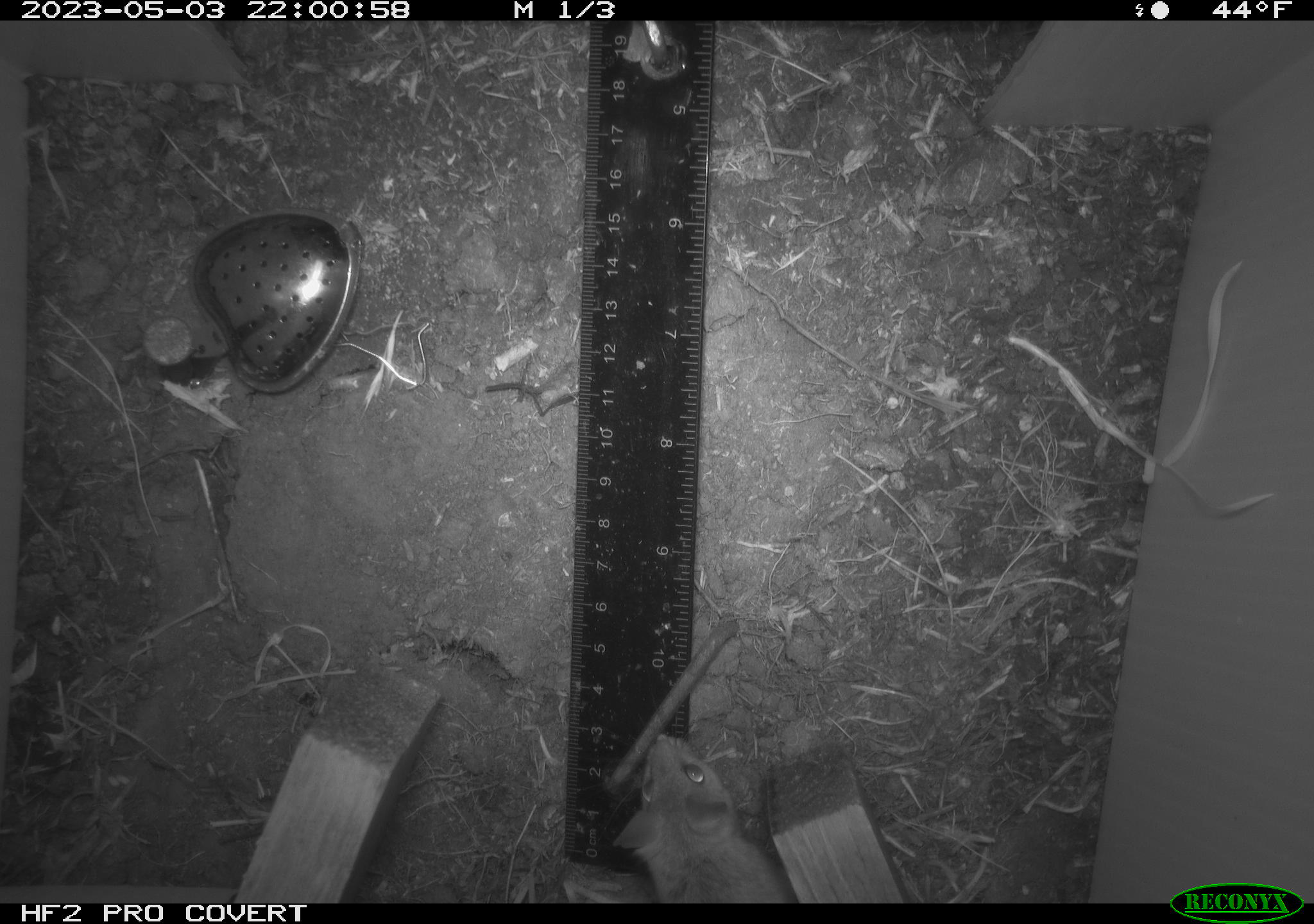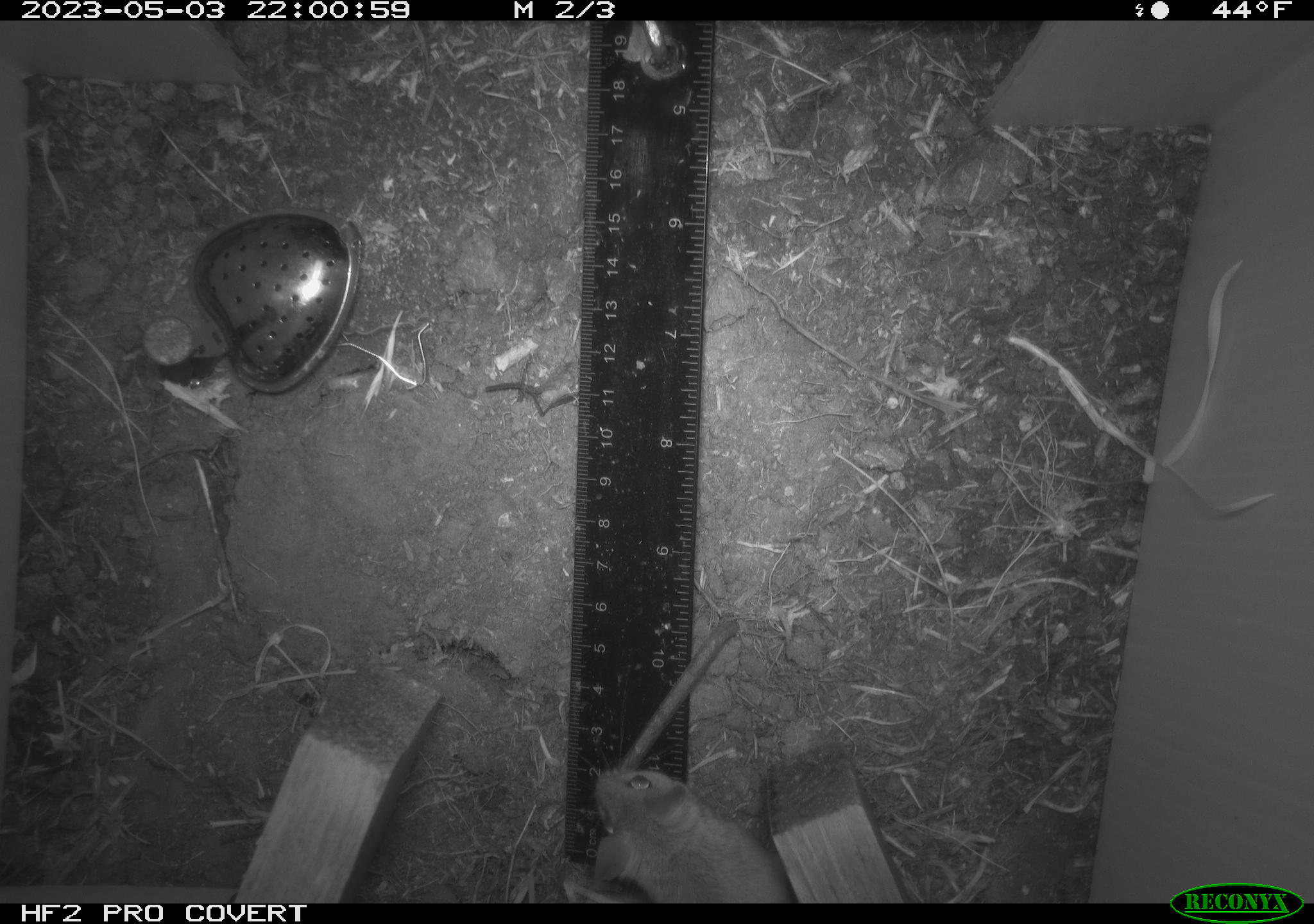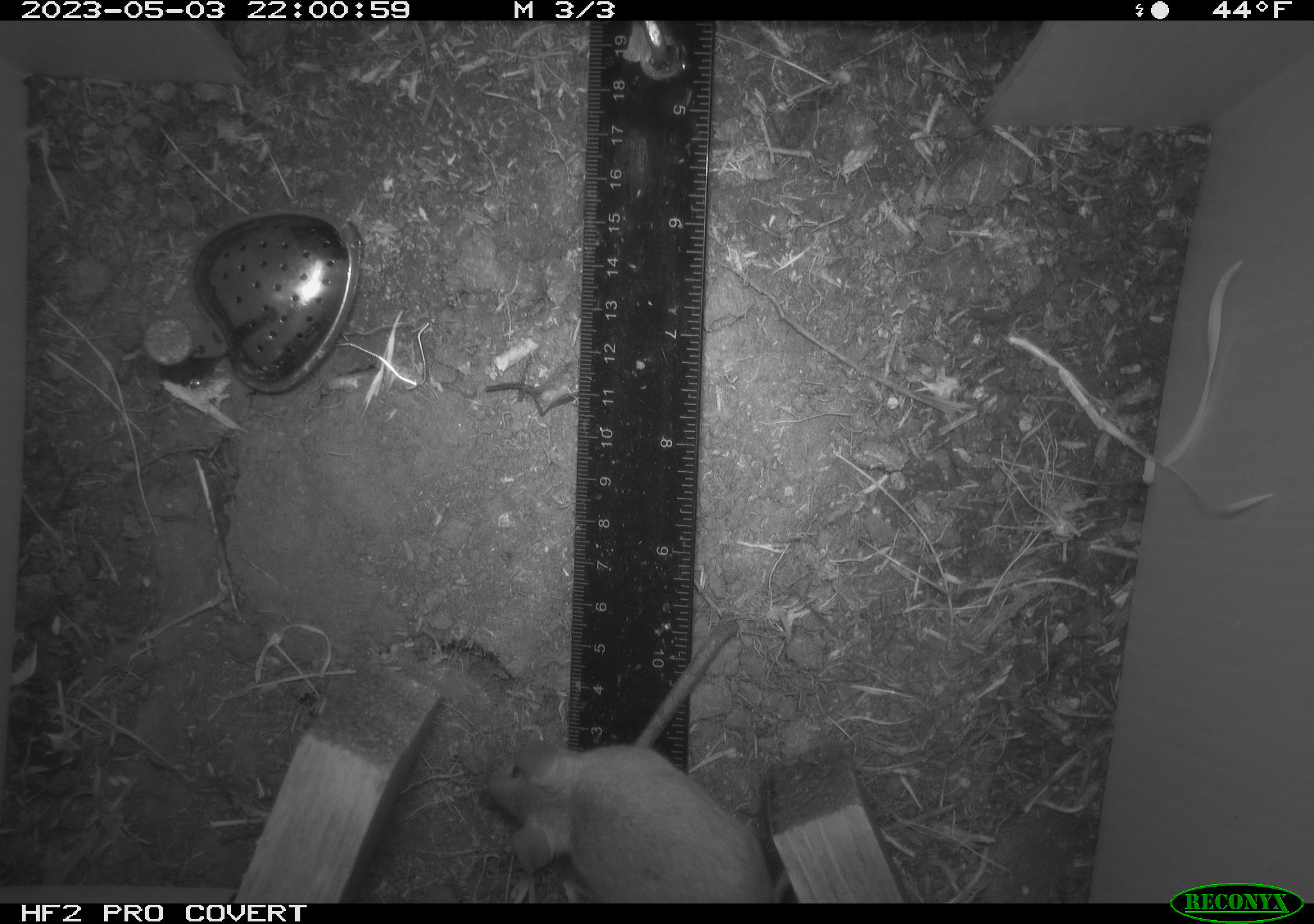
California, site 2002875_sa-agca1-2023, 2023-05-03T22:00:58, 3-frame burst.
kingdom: Animalia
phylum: Chordata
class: Mammalia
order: Rodentia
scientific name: Rodentia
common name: mouse species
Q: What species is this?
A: Mouse species (Rodentia).